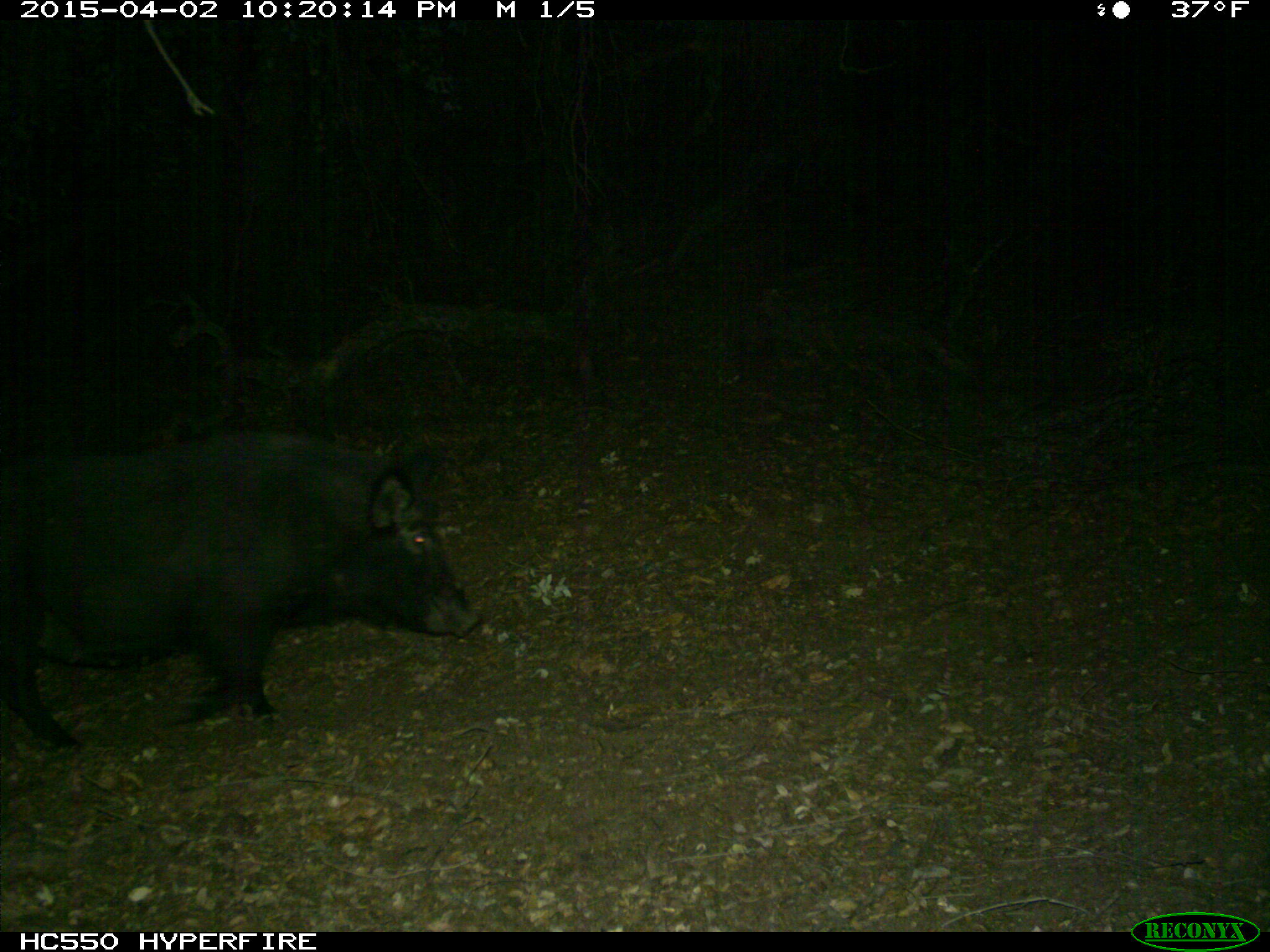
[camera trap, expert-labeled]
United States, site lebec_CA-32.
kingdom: Animalia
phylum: Chordata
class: Mammalia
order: Artiodactyla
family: Suidae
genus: Sus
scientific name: Sus scrofa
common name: wild boar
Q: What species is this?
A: Sus scrofa (wild boar).